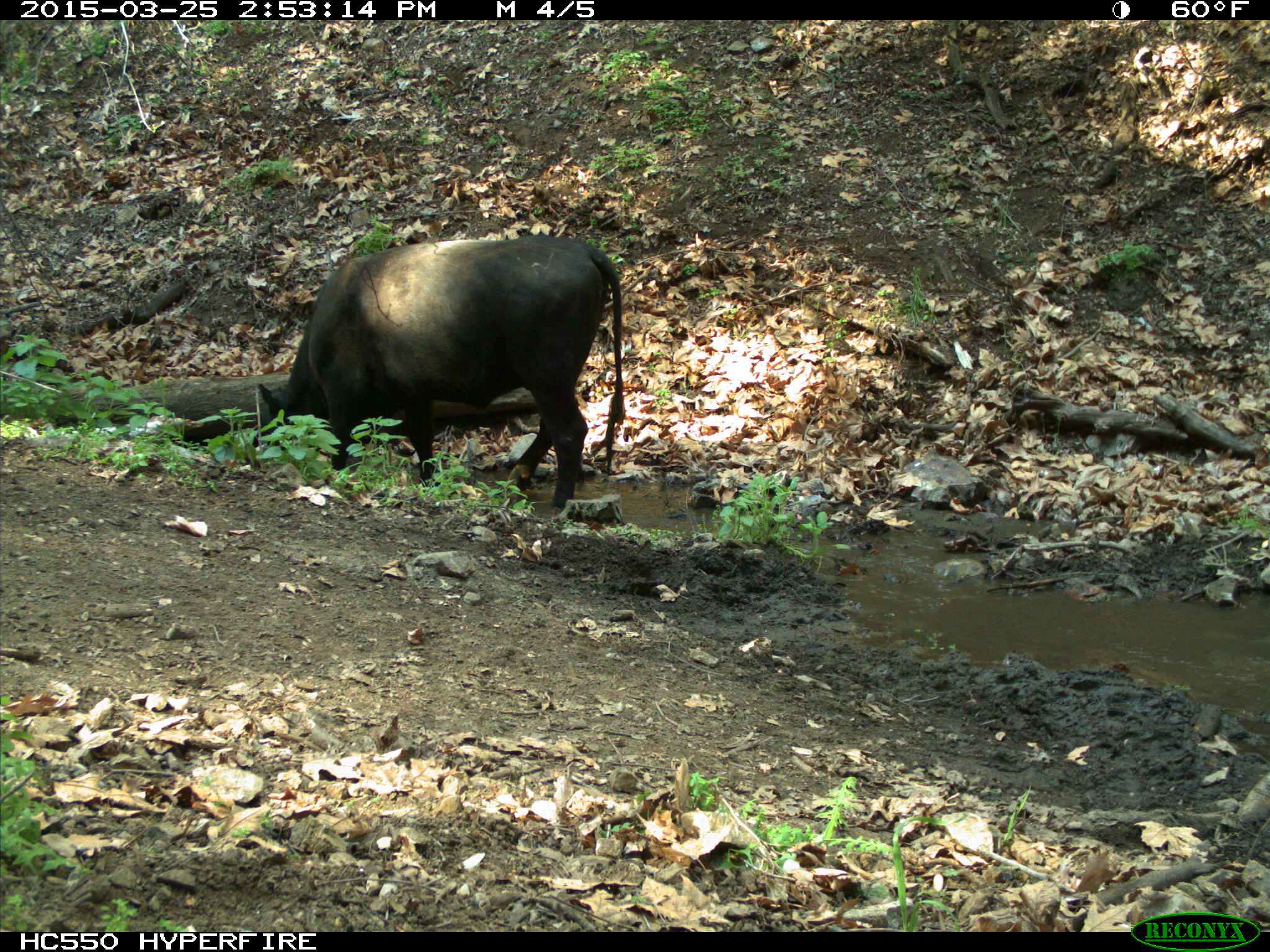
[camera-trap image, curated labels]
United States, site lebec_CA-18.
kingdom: Animalia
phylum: Chordata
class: Mammalia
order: Artiodactyla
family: Bovidae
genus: Bos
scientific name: Bos taurus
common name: domestic cow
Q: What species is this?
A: Bos taurus (domestic cow).